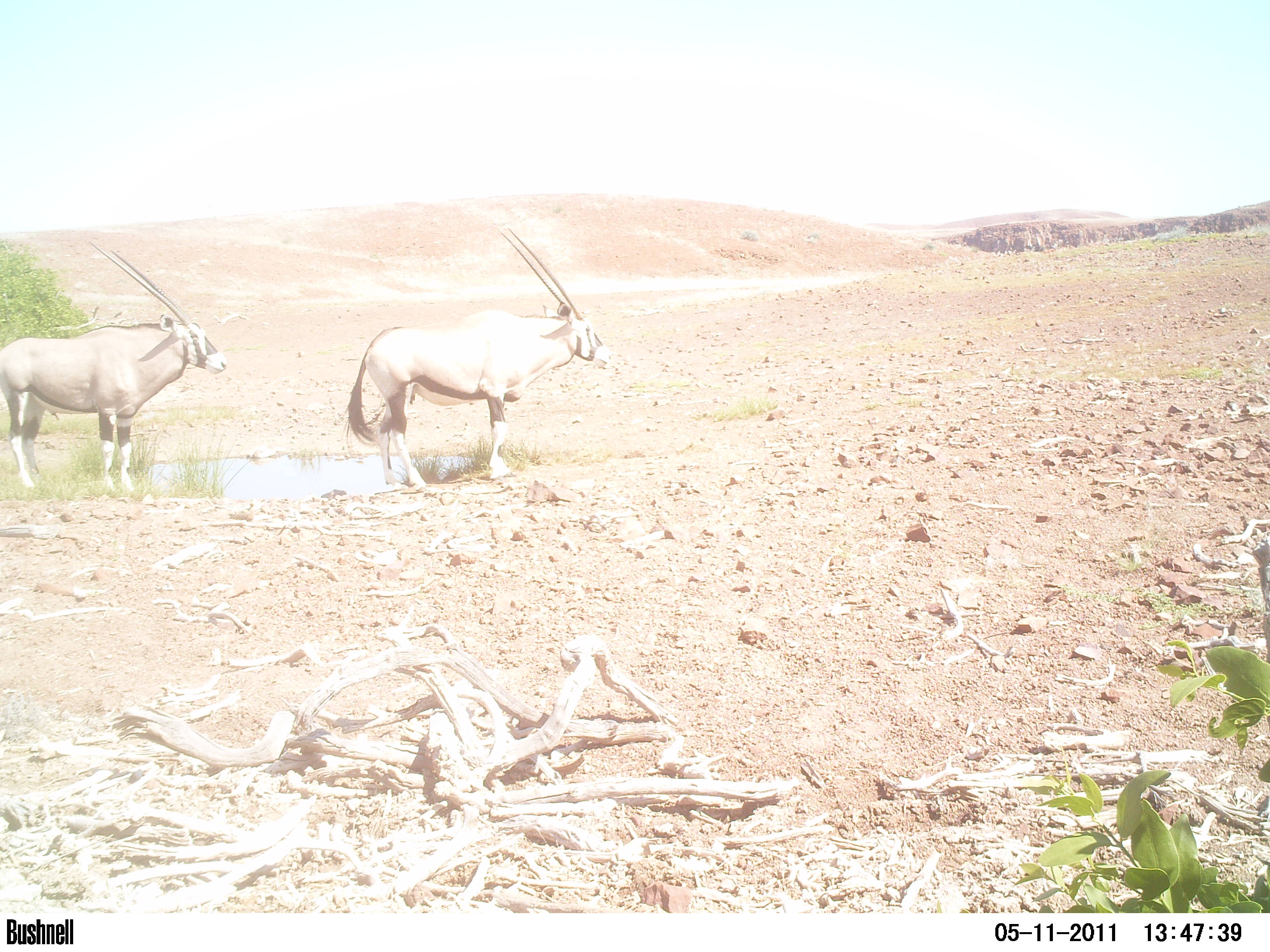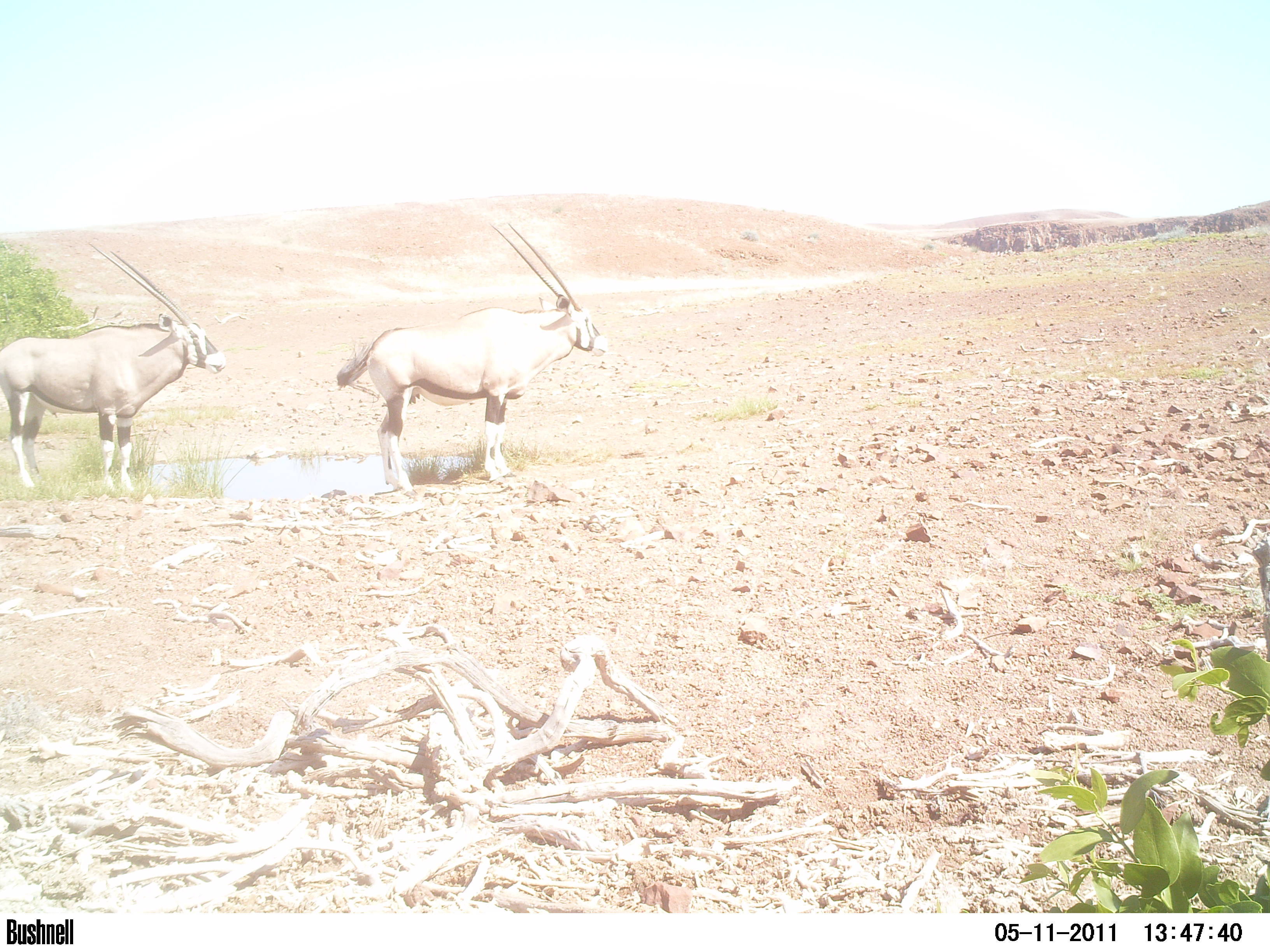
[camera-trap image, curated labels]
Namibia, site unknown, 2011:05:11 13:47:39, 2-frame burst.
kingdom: Animalia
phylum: Chordata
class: Mammalia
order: Artiodactyla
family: Bovidae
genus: Oryx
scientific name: Oryx gazella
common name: gemsbok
Oryx gazella (gemsbok).